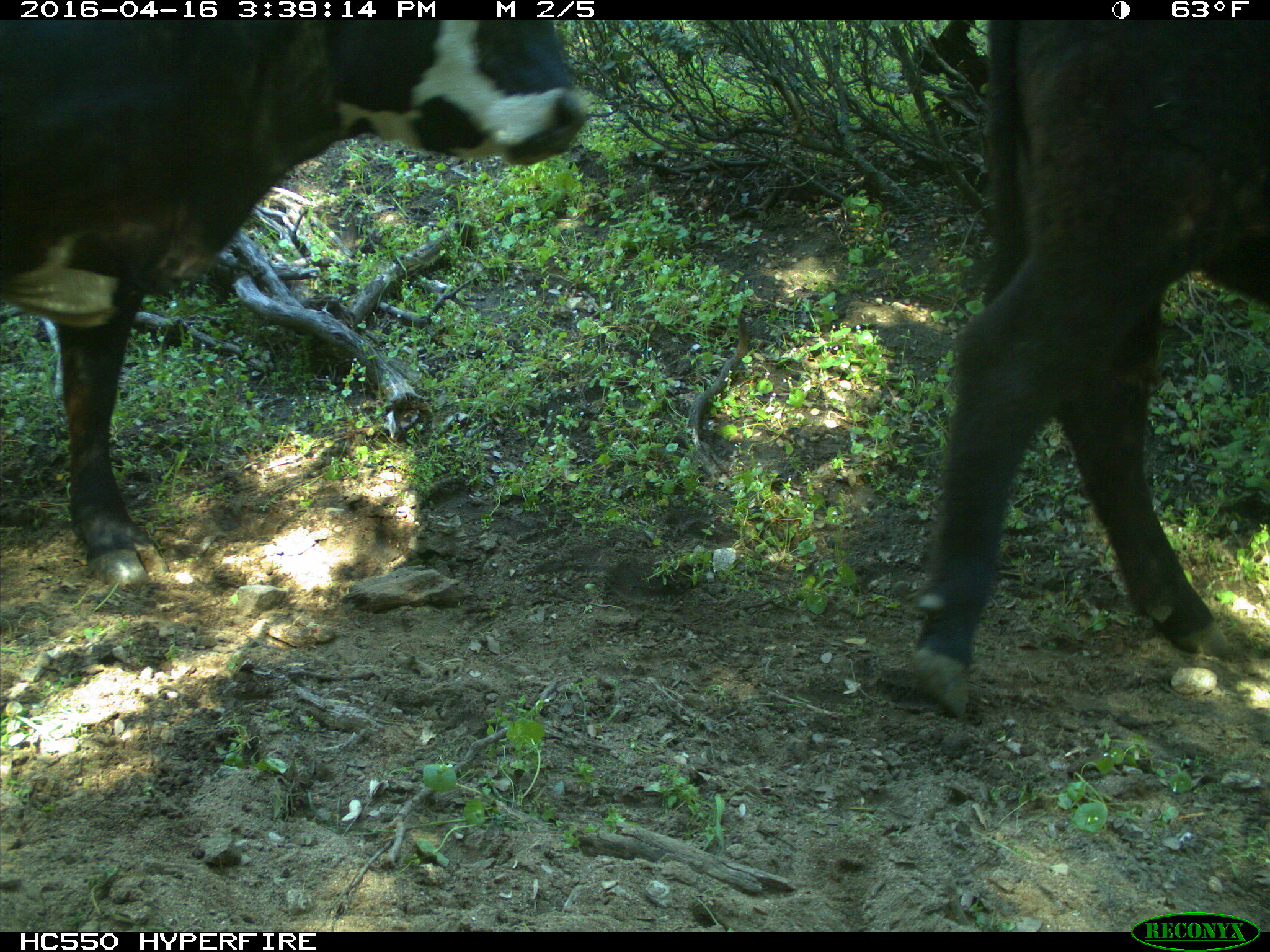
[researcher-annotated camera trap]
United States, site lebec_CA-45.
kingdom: Animalia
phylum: Chordata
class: Mammalia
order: Artiodactyla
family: Bovidae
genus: Bos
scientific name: Bos taurus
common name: domestic cow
Bos taurus (domestic cow).